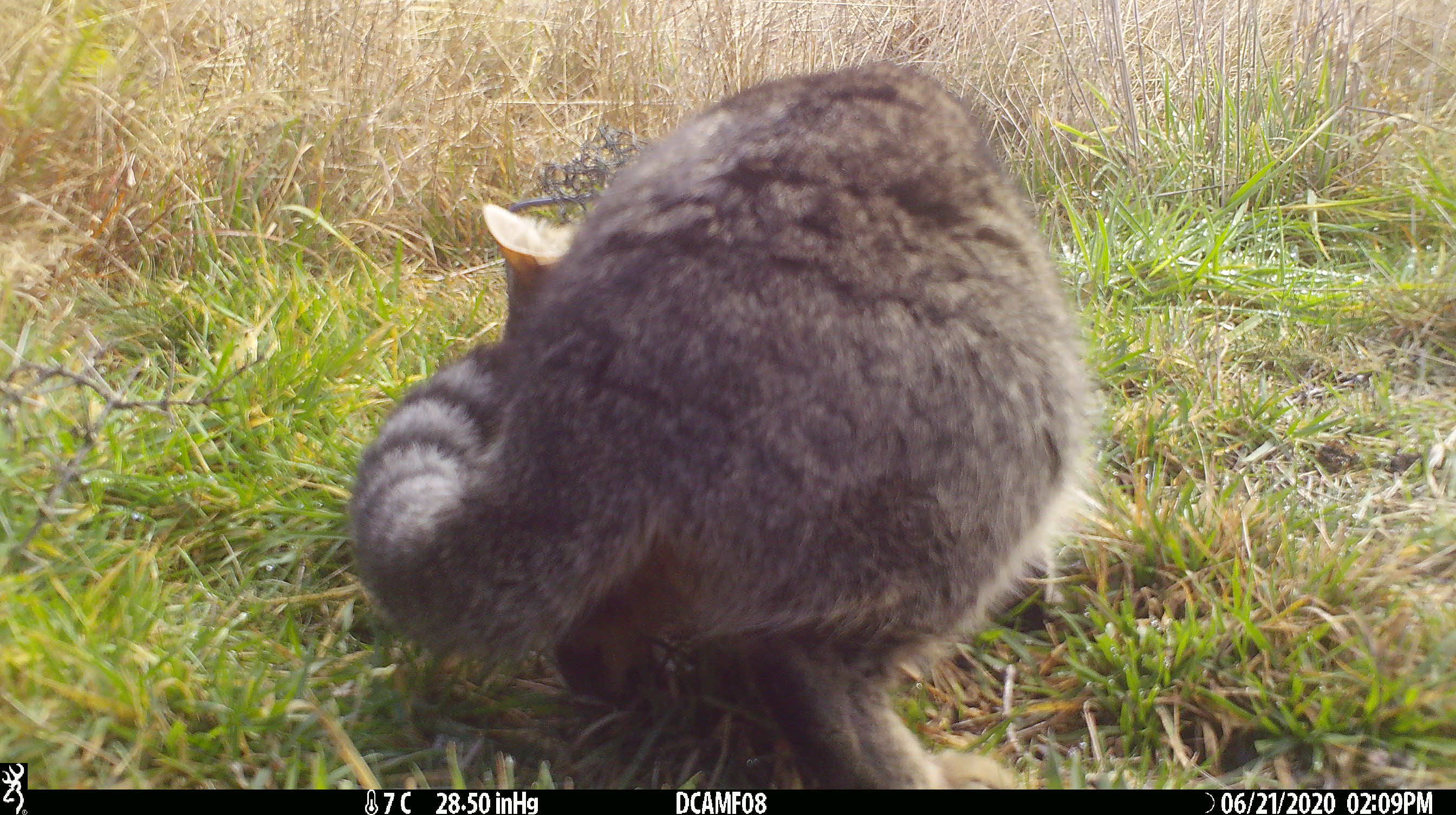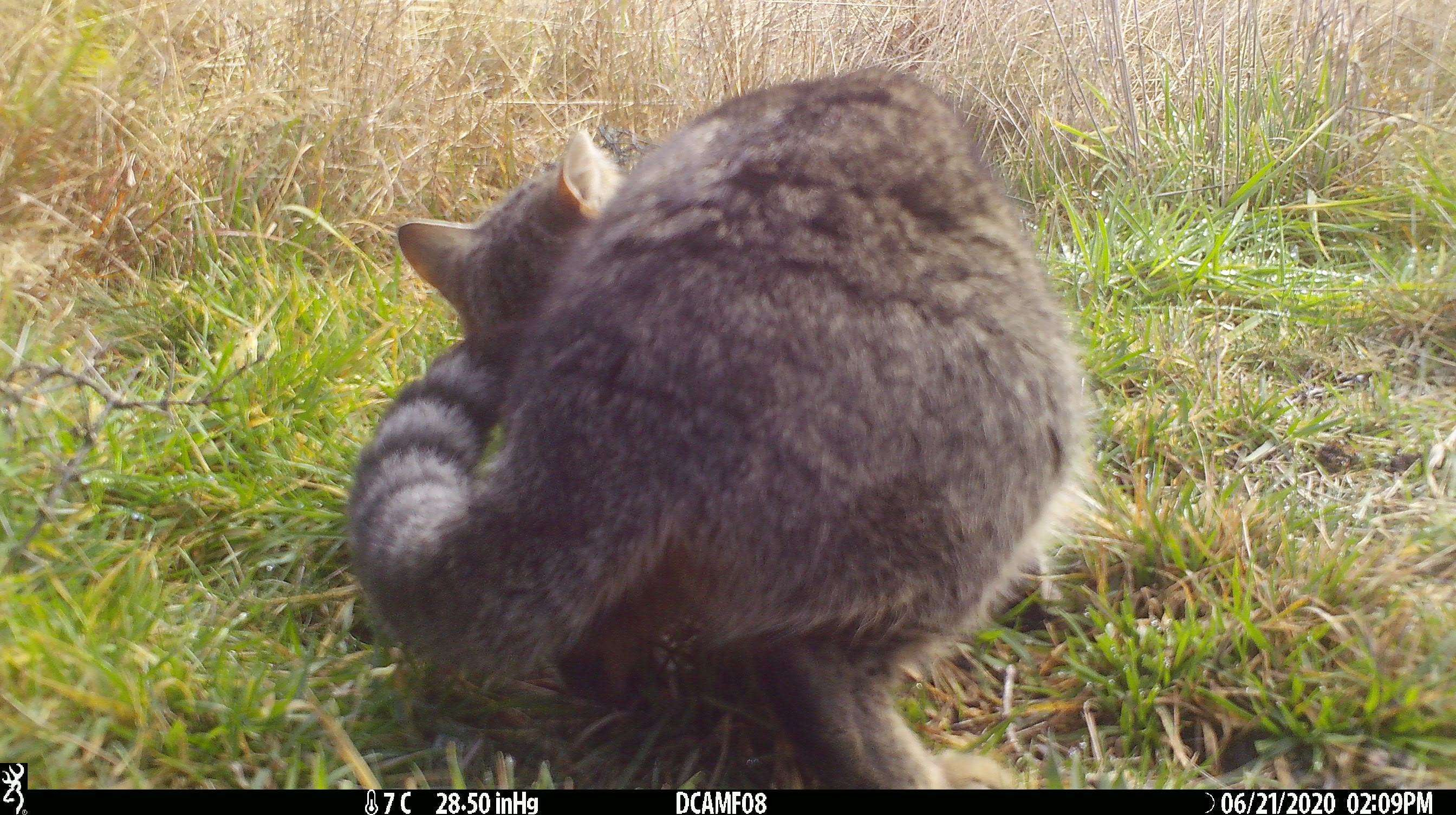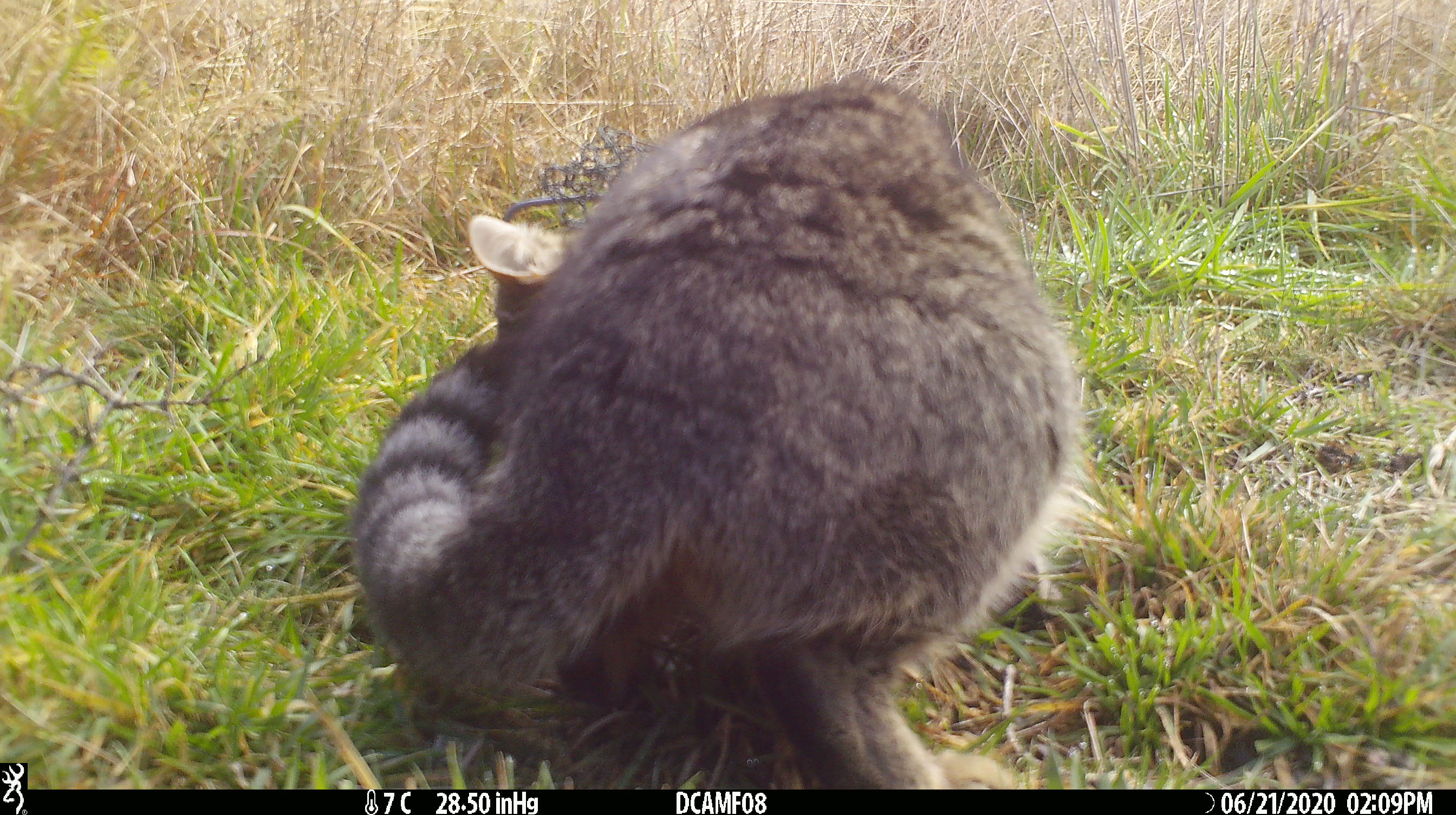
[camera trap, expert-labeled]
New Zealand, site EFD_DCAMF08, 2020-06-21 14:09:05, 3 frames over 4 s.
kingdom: Animalia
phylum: Chordata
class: Mammalia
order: Carnivora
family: Felidae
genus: Felis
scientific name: Felis catus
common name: domestic cat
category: cat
Cat (domestic cat) (Felis catus).